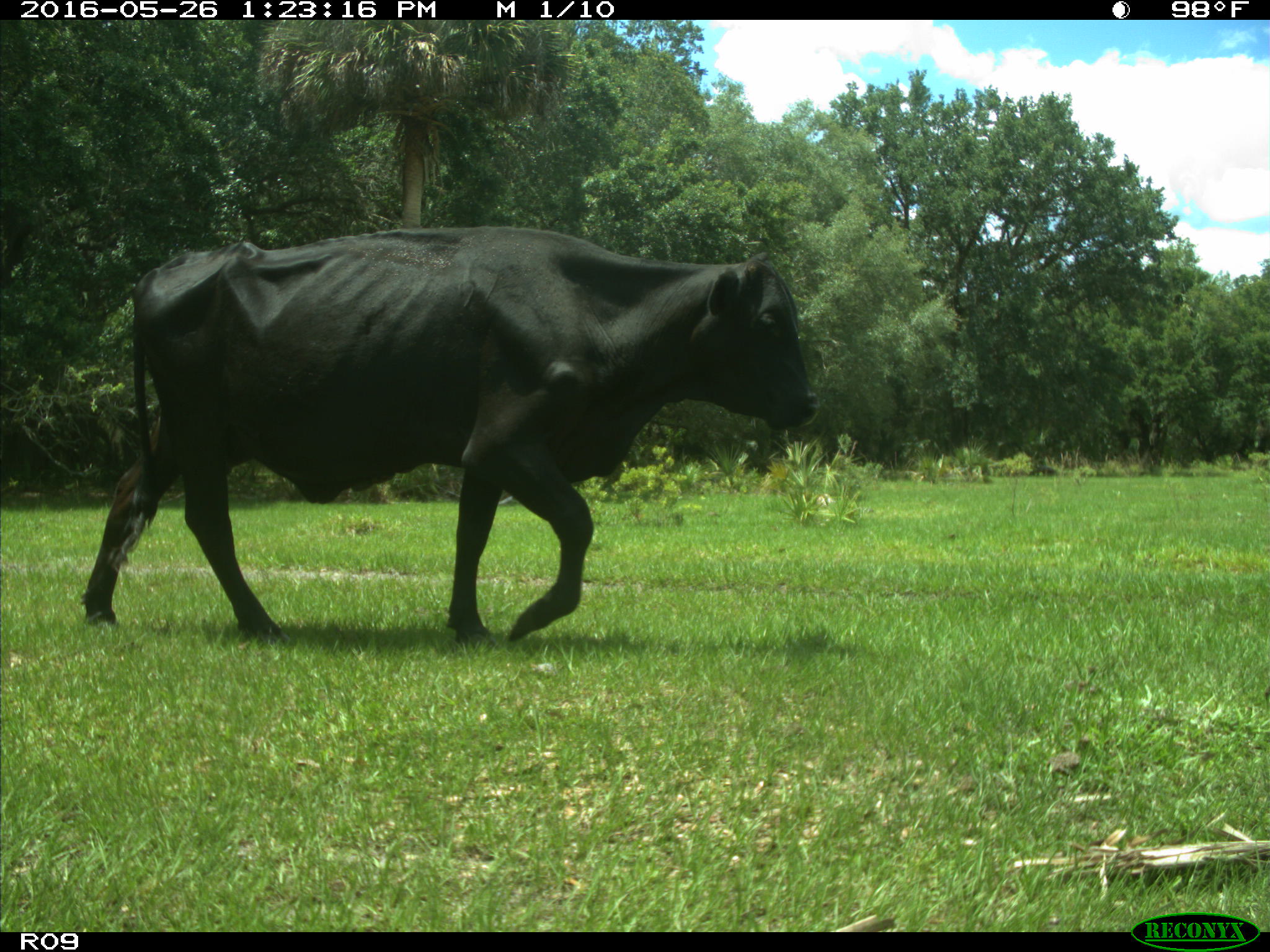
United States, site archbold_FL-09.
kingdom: Animalia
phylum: Chordata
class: Mammalia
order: Artiodactyla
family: Bovidae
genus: Bos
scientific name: Bos taurus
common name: domestic cow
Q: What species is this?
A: Bos taurus (domestic cow).